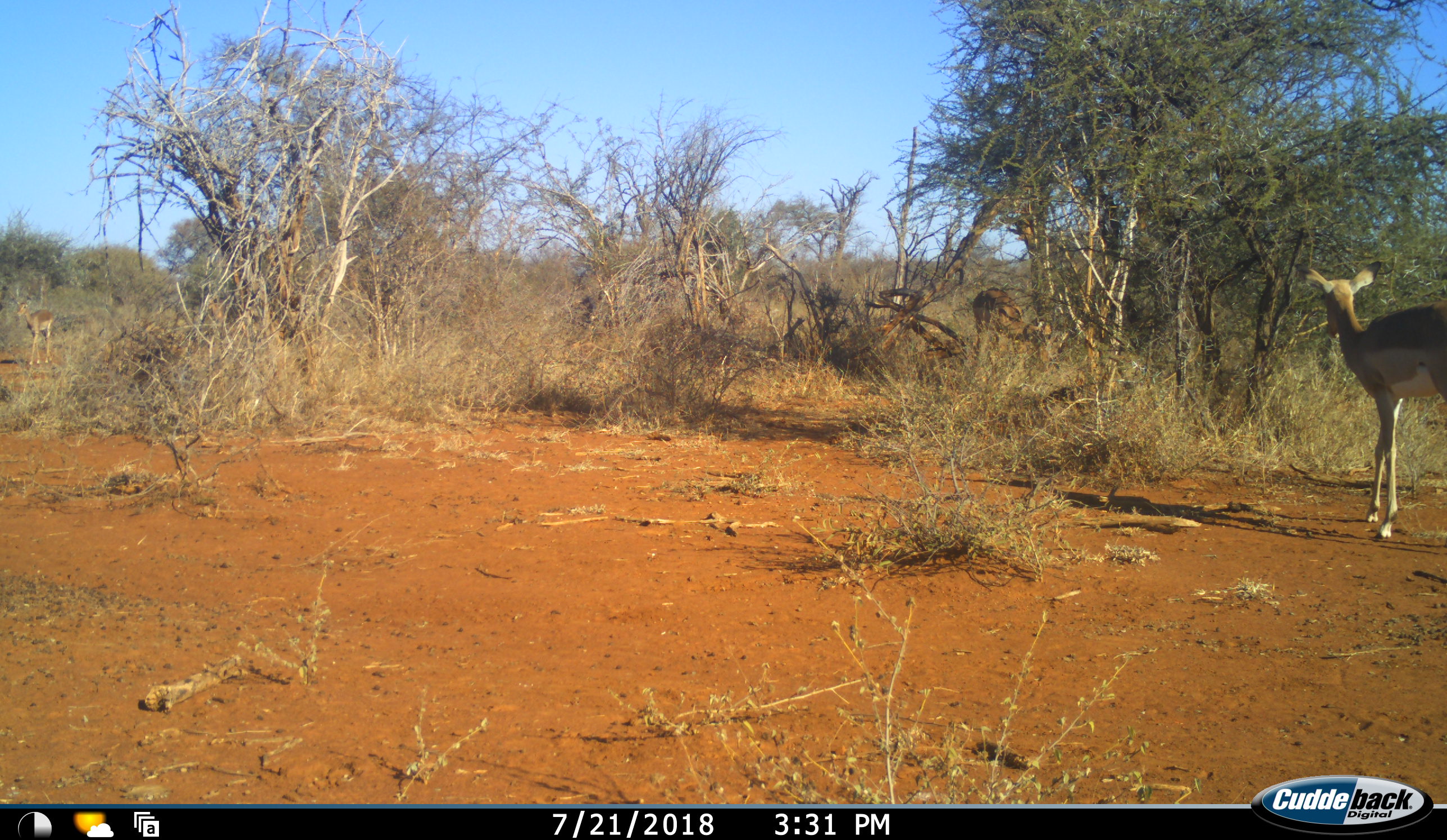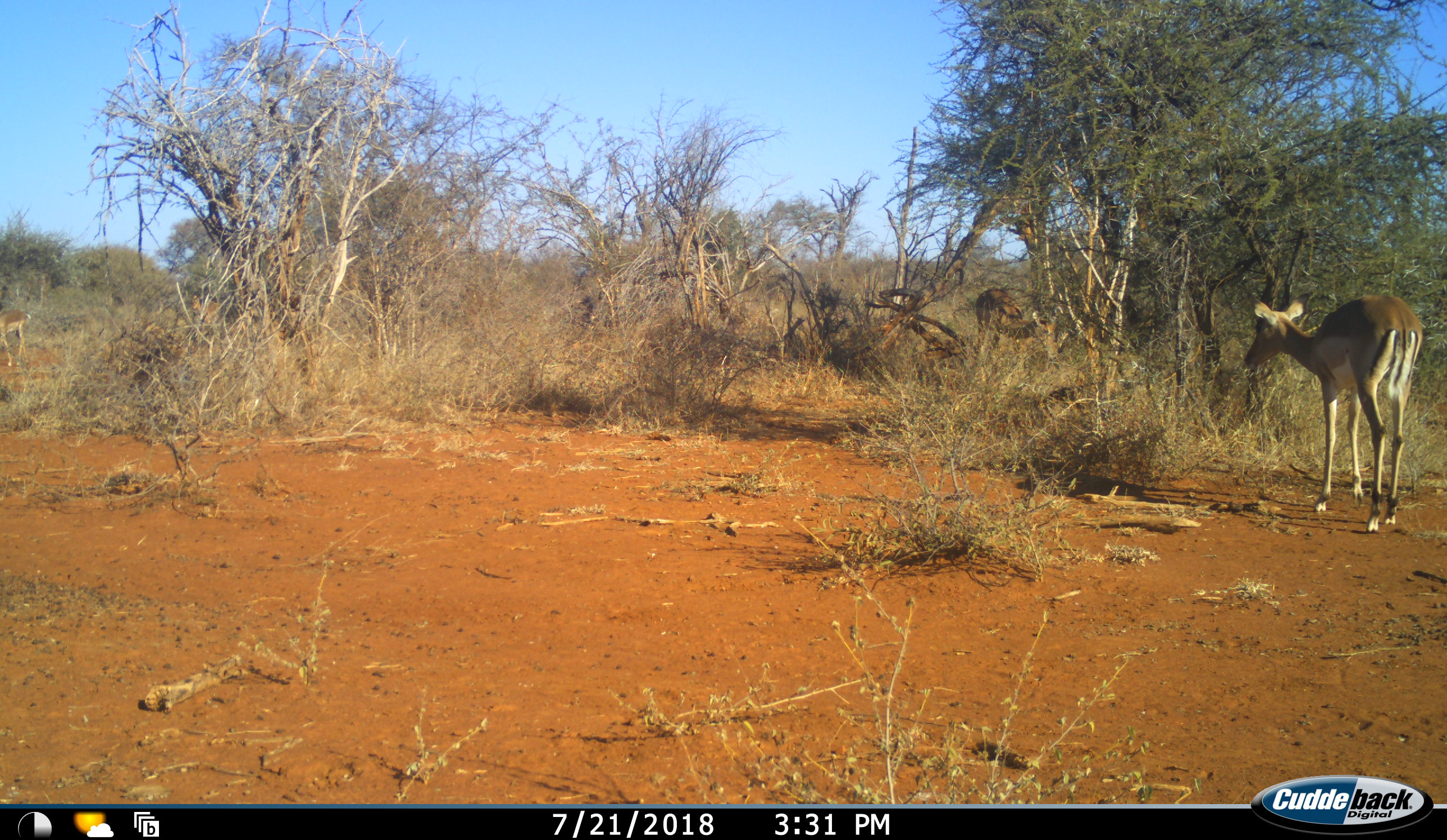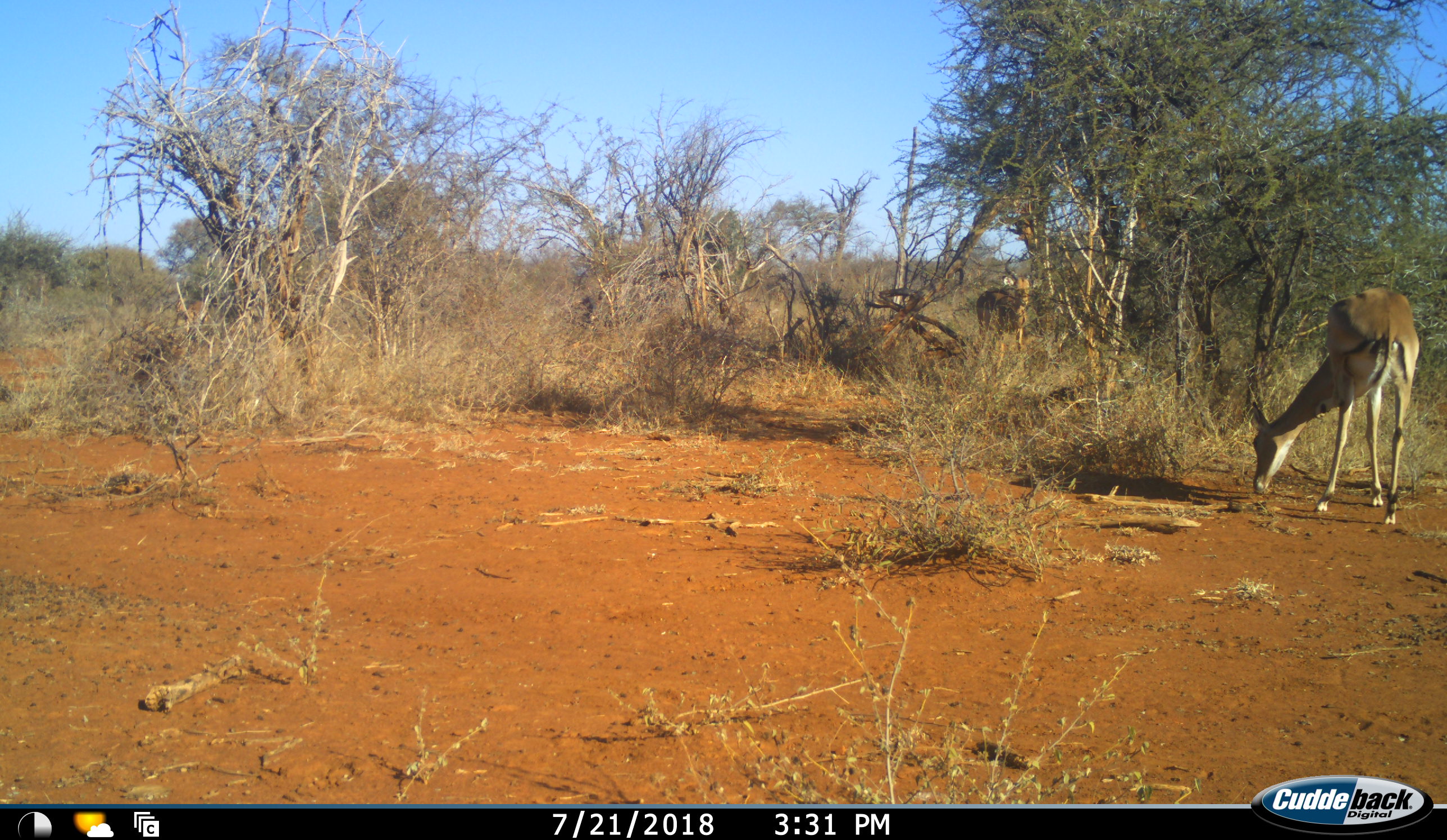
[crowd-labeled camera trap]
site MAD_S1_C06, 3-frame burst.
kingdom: Animalia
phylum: Chordata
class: Mammalia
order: Artiodactyla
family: Bovidae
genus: Aepyceros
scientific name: Aepyceros melampus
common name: impala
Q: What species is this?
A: Impala (Aepyceros melampus).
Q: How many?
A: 3.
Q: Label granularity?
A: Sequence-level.